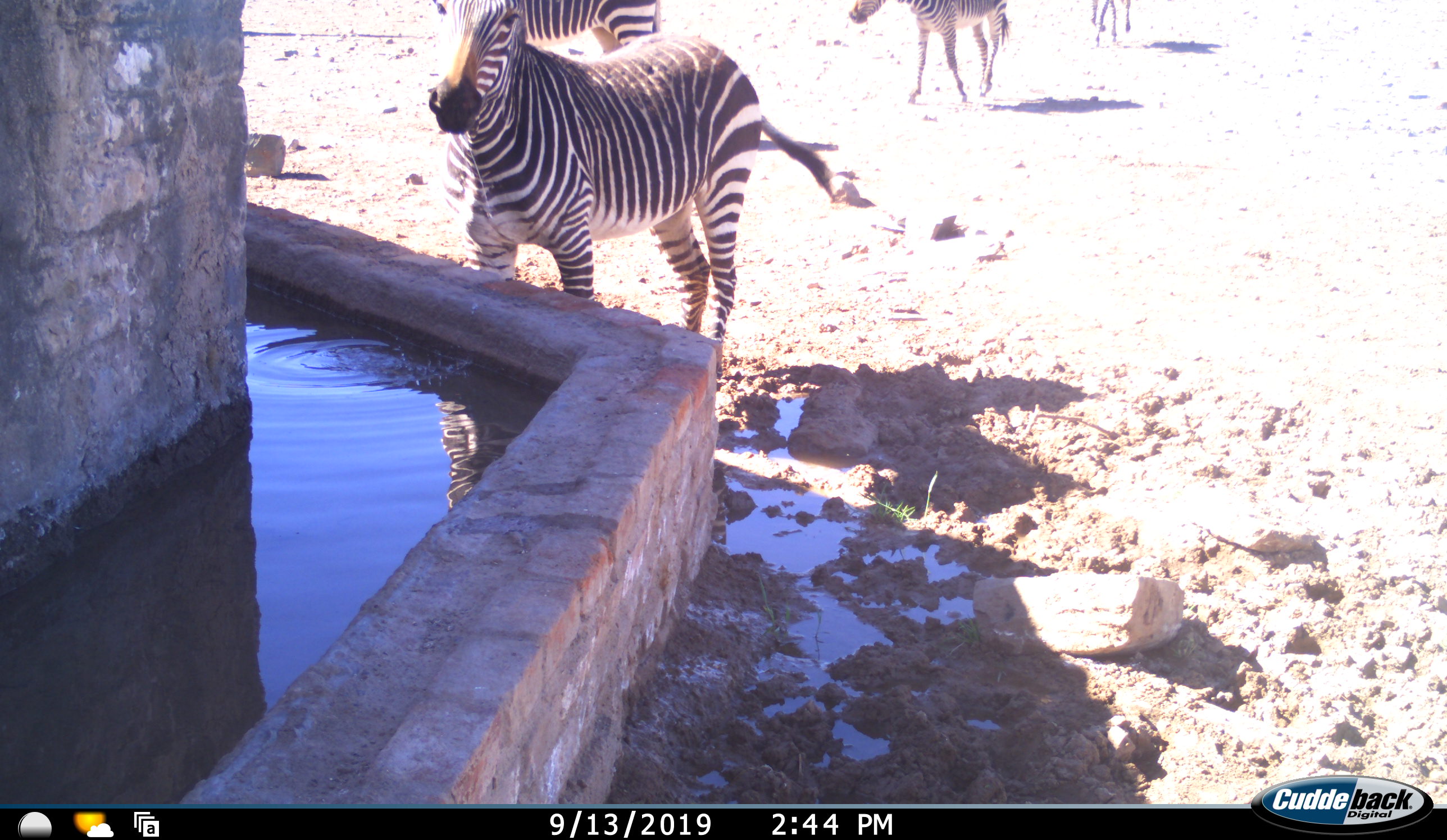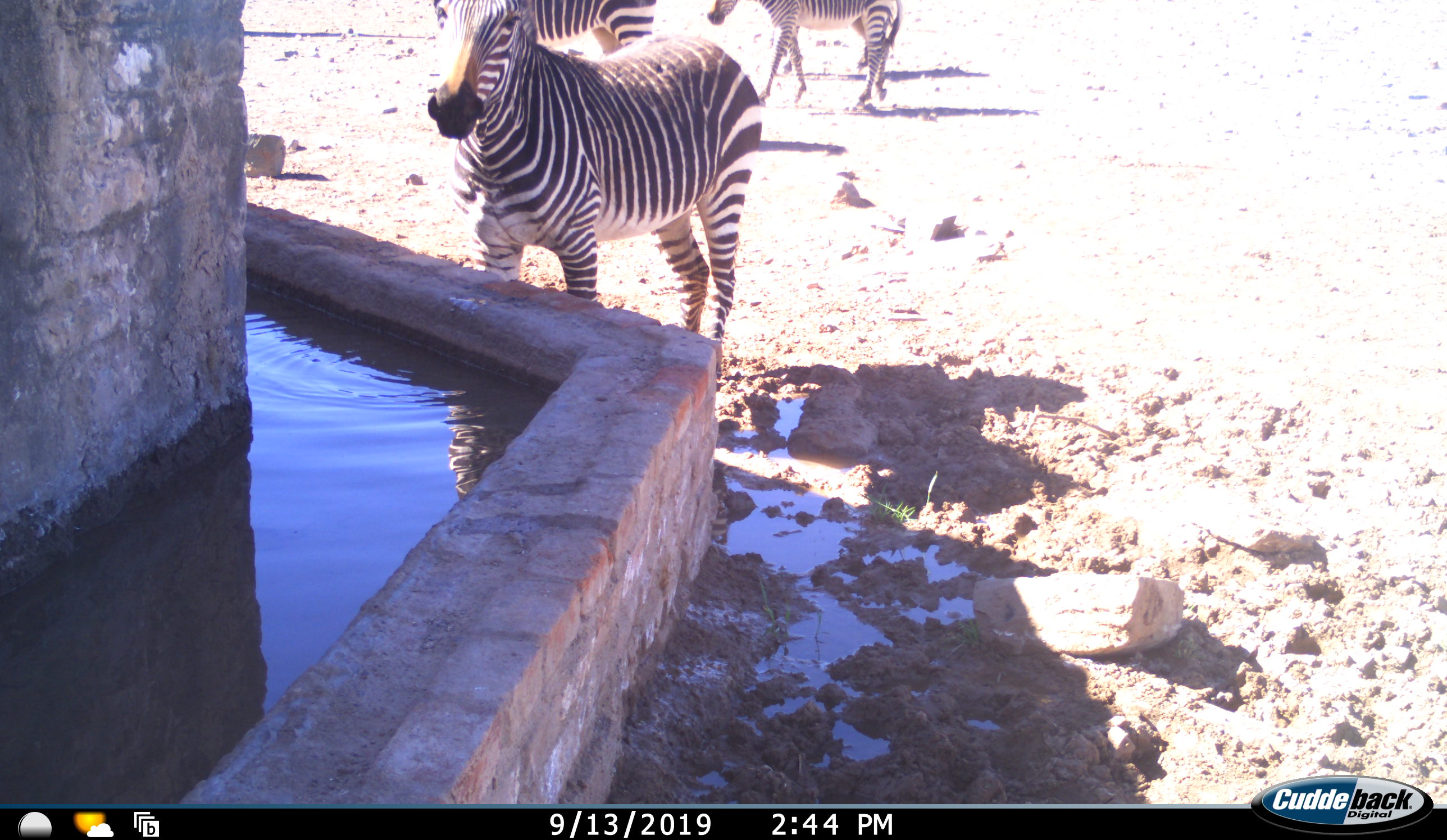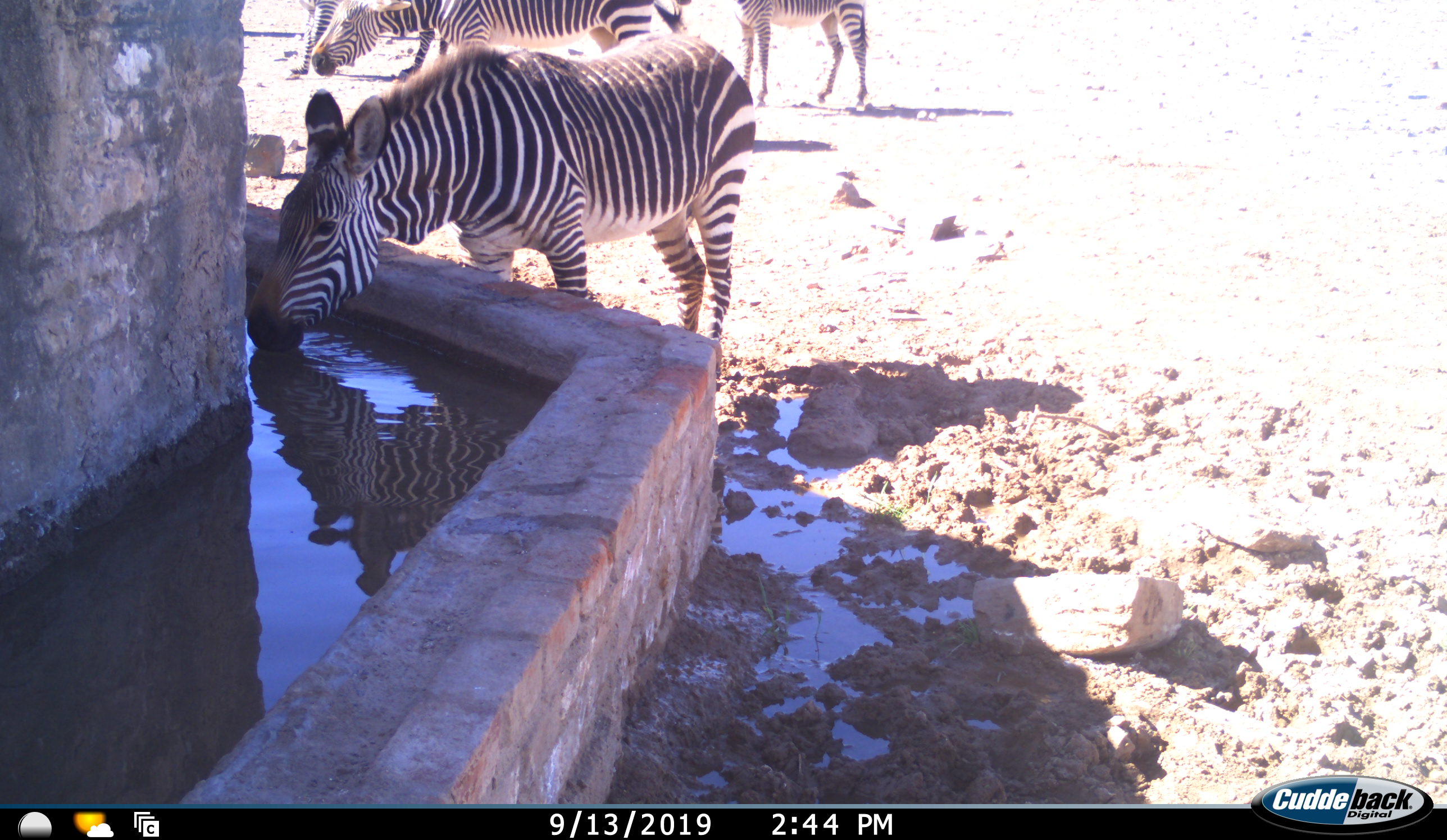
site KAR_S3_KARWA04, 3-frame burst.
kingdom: Animalia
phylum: Chordata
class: Mammalia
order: Perissodactyla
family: Equidae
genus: Equus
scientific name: Equus zebra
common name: mountain zebra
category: zebramountain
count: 4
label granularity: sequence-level